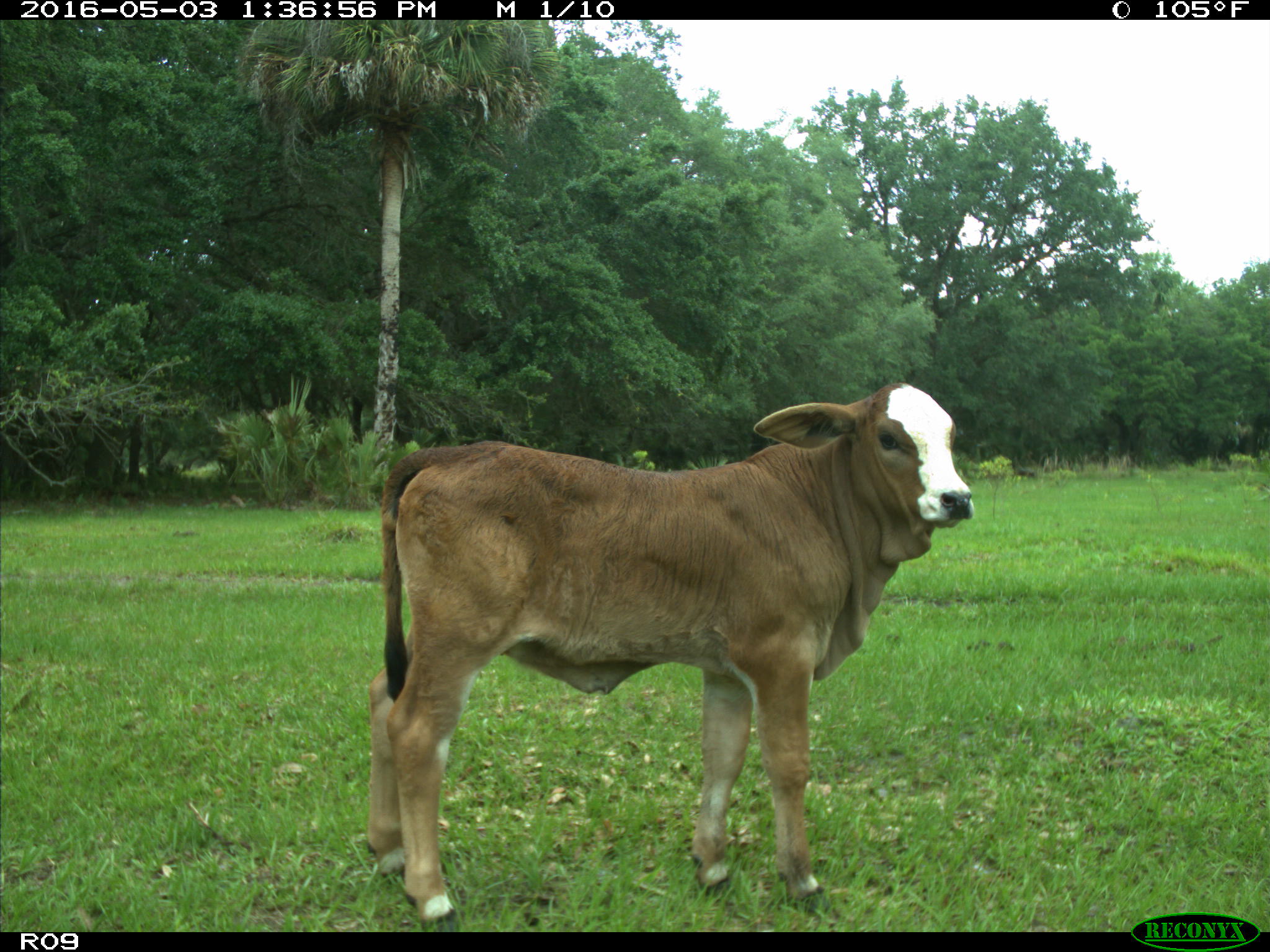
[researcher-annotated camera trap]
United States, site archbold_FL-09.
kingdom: Animalia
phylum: Chordata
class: Mammalia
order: Artiodactyla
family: Bovidae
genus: Bos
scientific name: Bos taurus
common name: domestic cow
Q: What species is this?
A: Bos taurus (domestic cow).